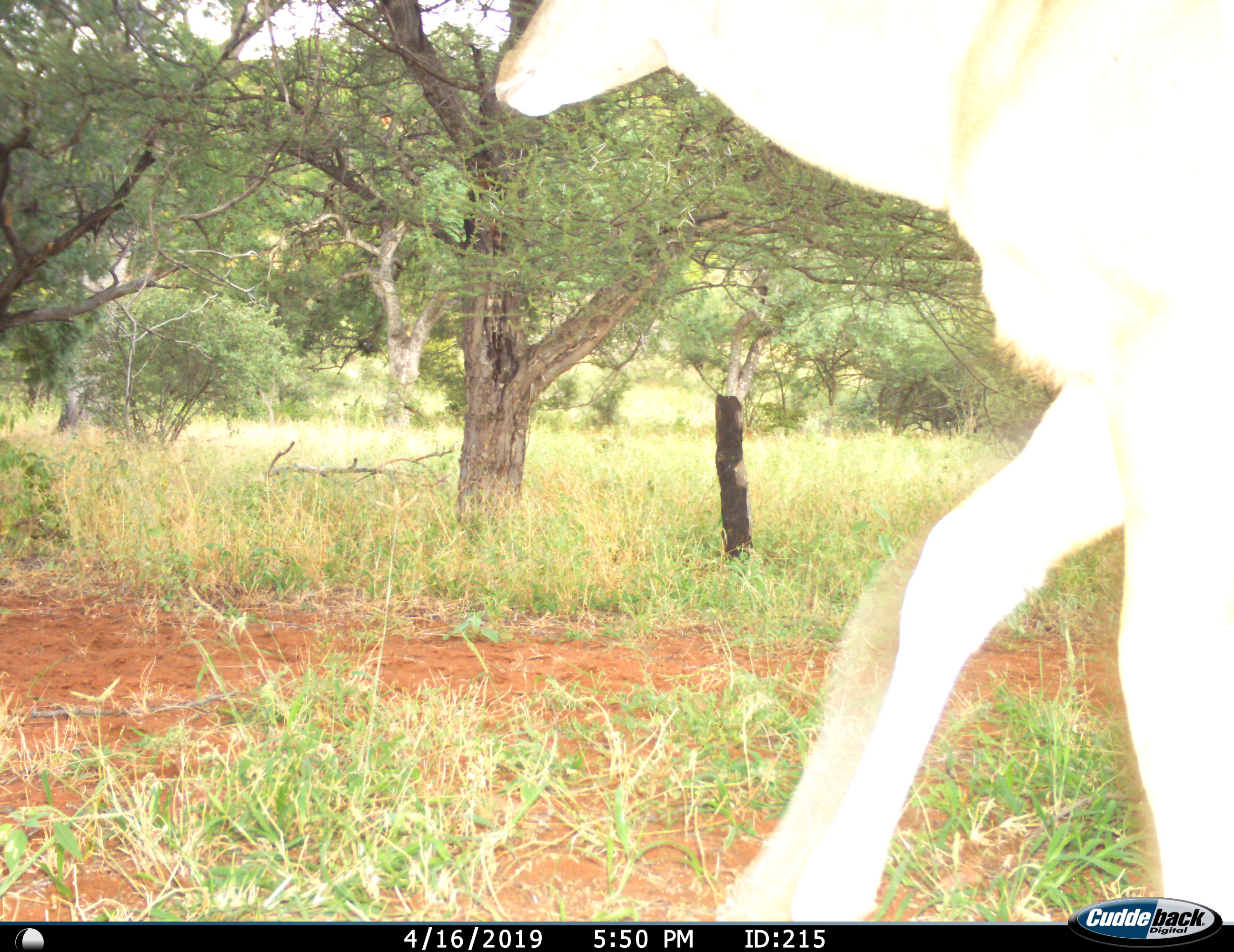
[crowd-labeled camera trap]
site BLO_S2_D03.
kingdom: Animalia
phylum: Chordata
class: Mammalia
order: Artiodactyla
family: Bovidae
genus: Tragelaphus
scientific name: Tragelaphus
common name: kudu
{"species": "kudu (Tragelaphus)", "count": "1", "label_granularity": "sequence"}